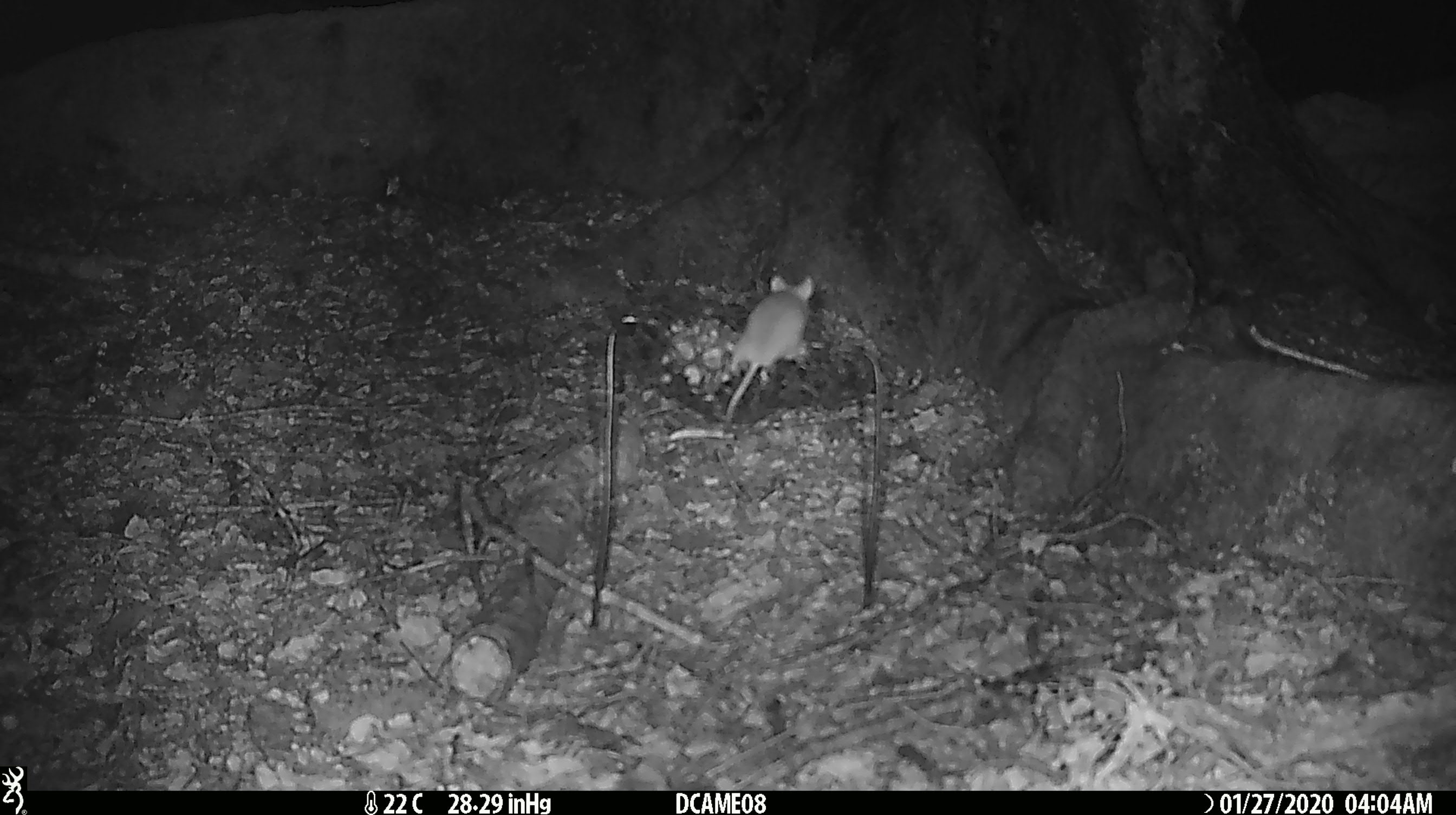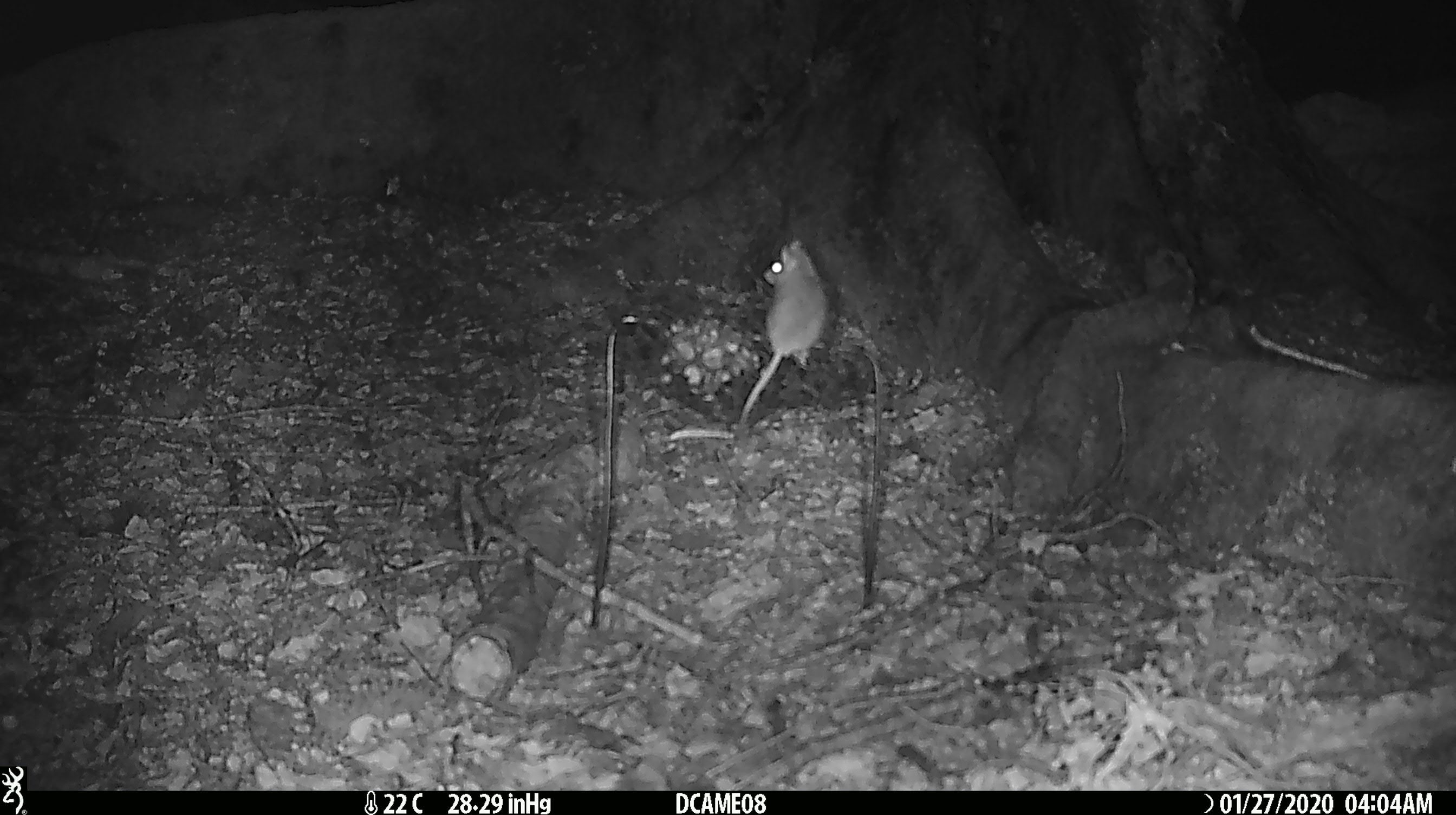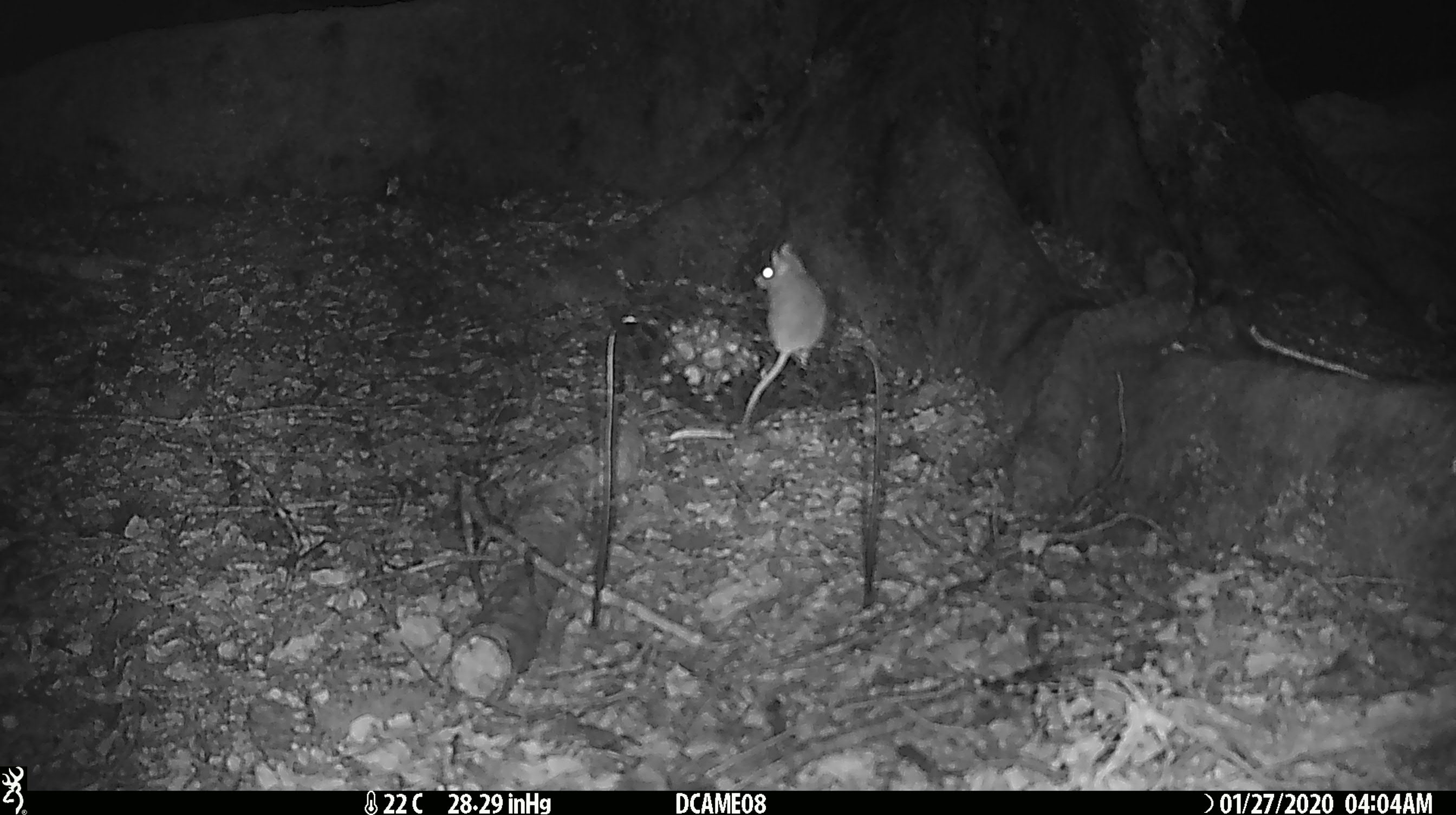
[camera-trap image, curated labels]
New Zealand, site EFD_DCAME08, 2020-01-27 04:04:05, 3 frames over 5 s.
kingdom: Animalia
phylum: Chordata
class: Mammalia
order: Rodentia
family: Muridae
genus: Mus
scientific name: Mus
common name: mouse